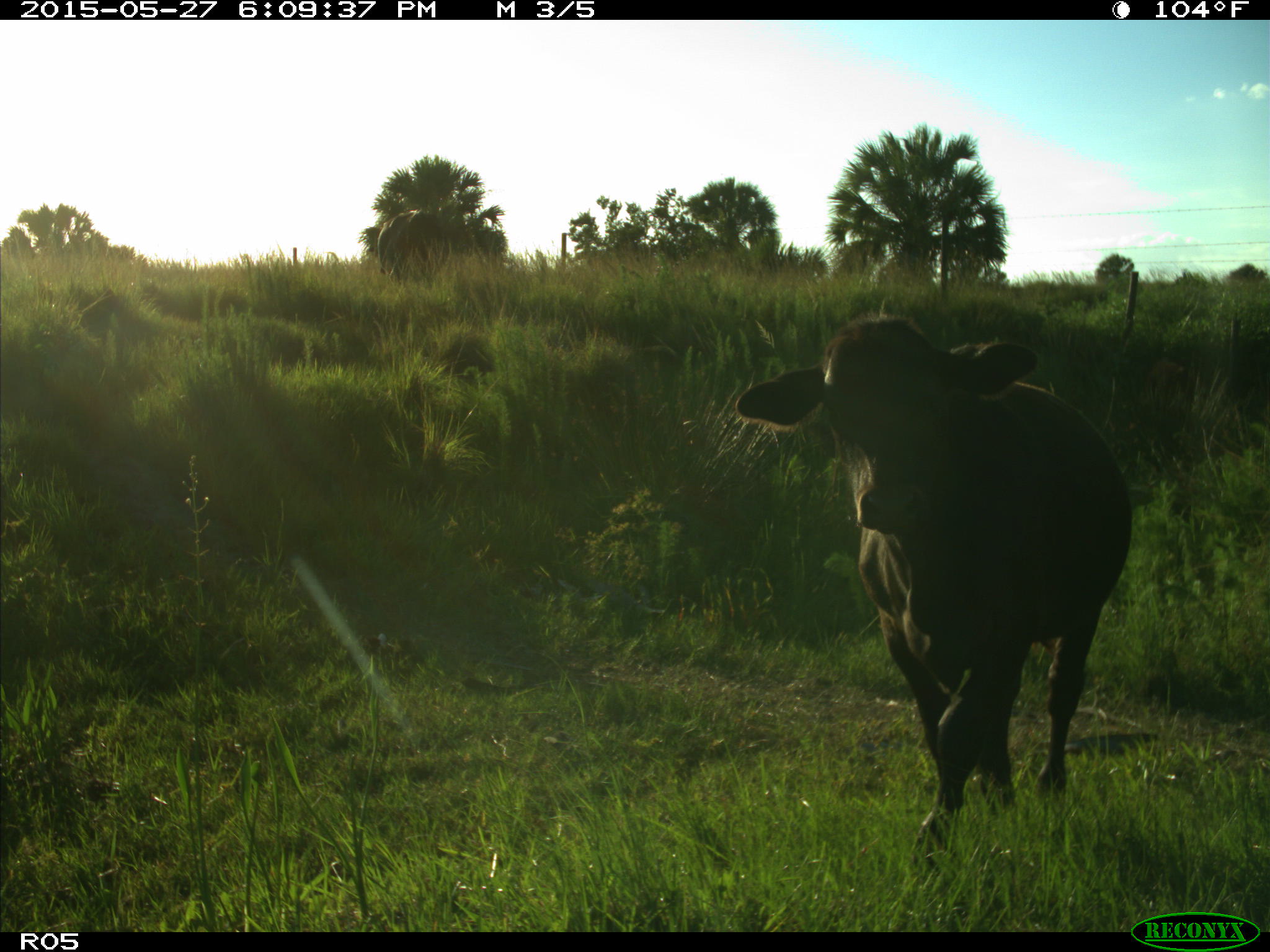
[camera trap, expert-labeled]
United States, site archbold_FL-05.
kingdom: Animalia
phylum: Chordata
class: Mammalia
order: Artiodactyla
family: Bovidae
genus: Bos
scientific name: Bos taurus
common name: domestic cow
Bos taurus (domestic cow).